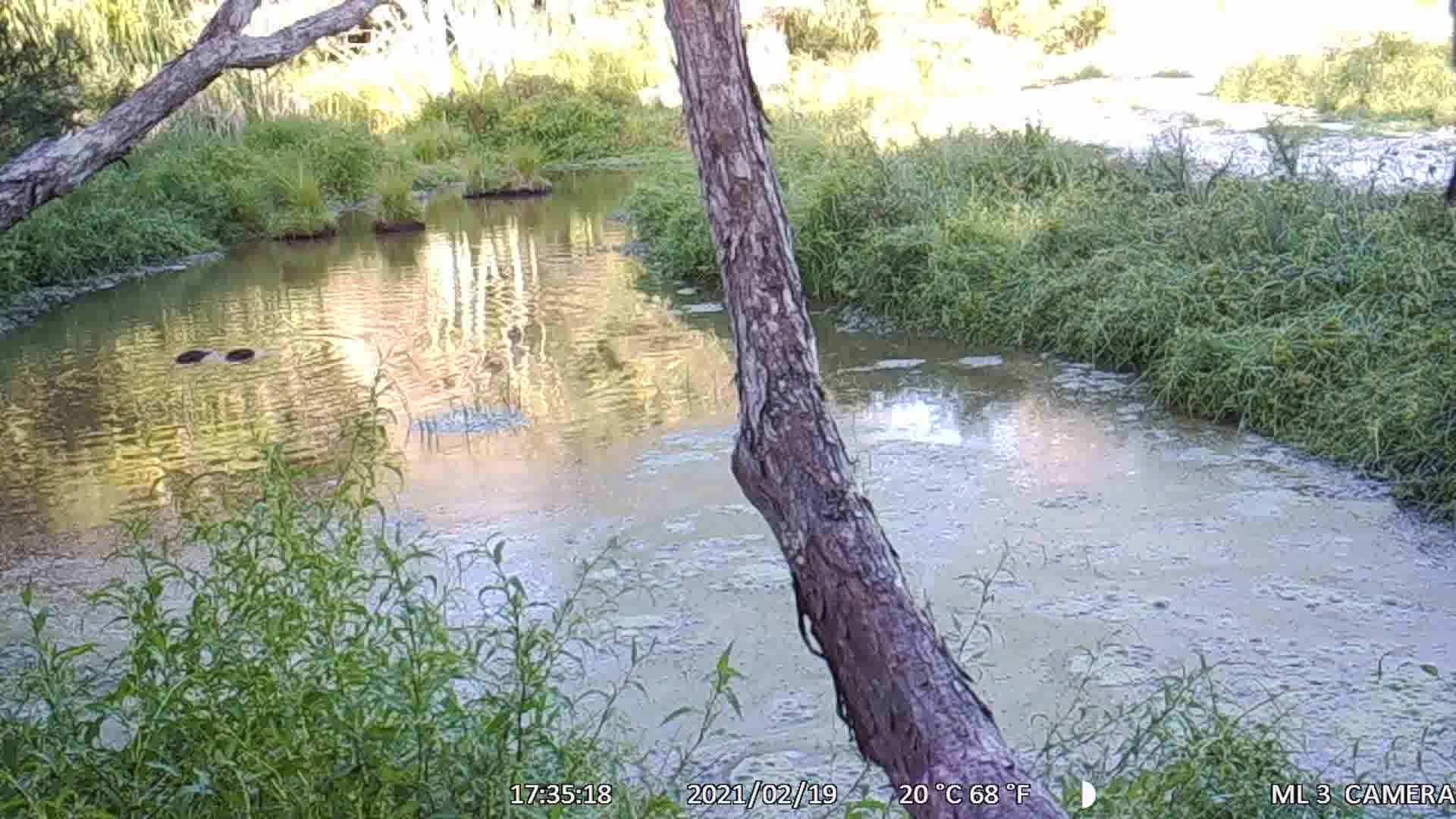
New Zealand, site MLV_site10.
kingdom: Animalia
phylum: Chordata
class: Aves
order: Anseriformes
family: Anatidae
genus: Anas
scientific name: Anas chlorotis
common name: brown teal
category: pateke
Pateke (brown teal) (Anas chlorotis).